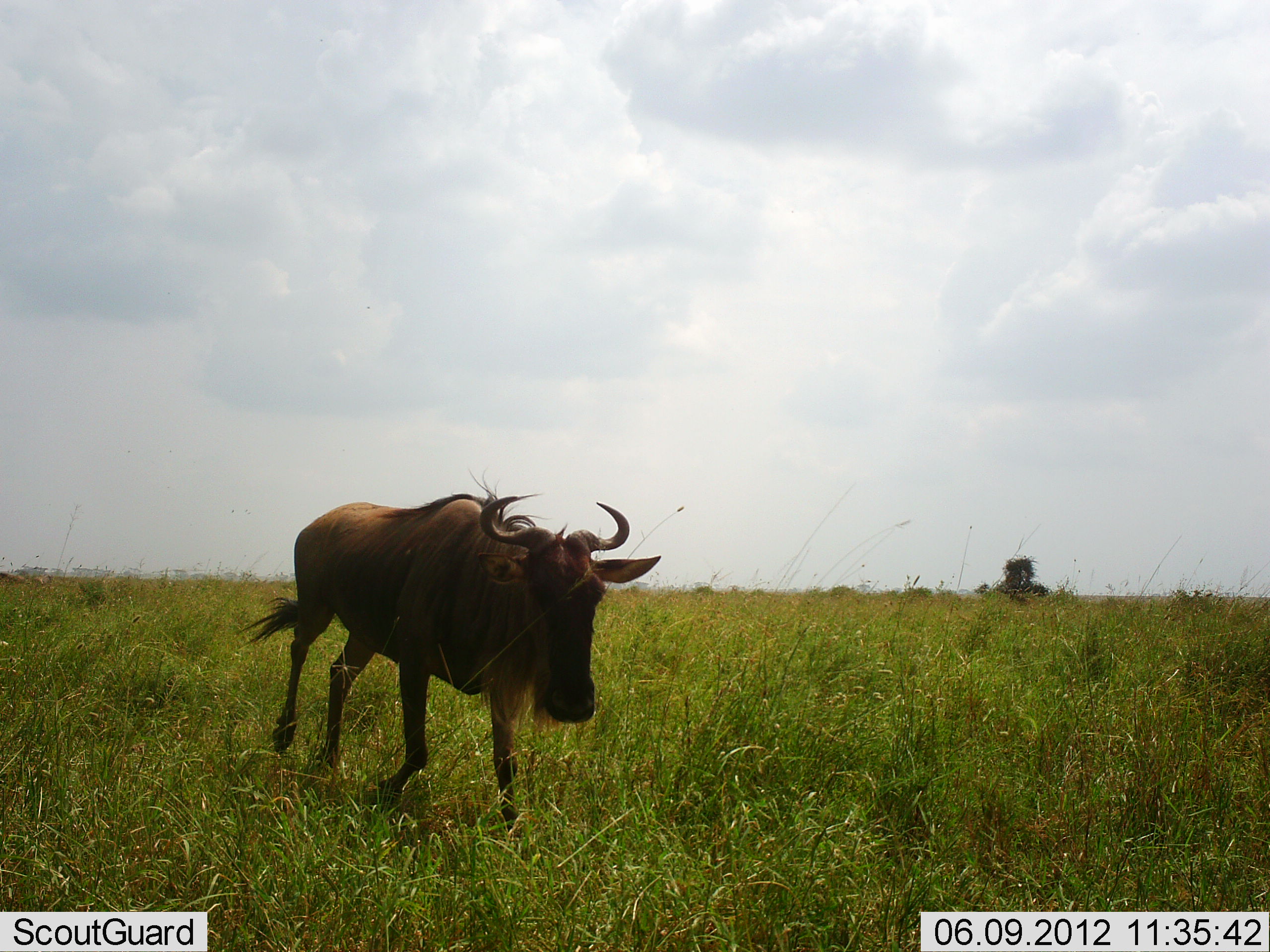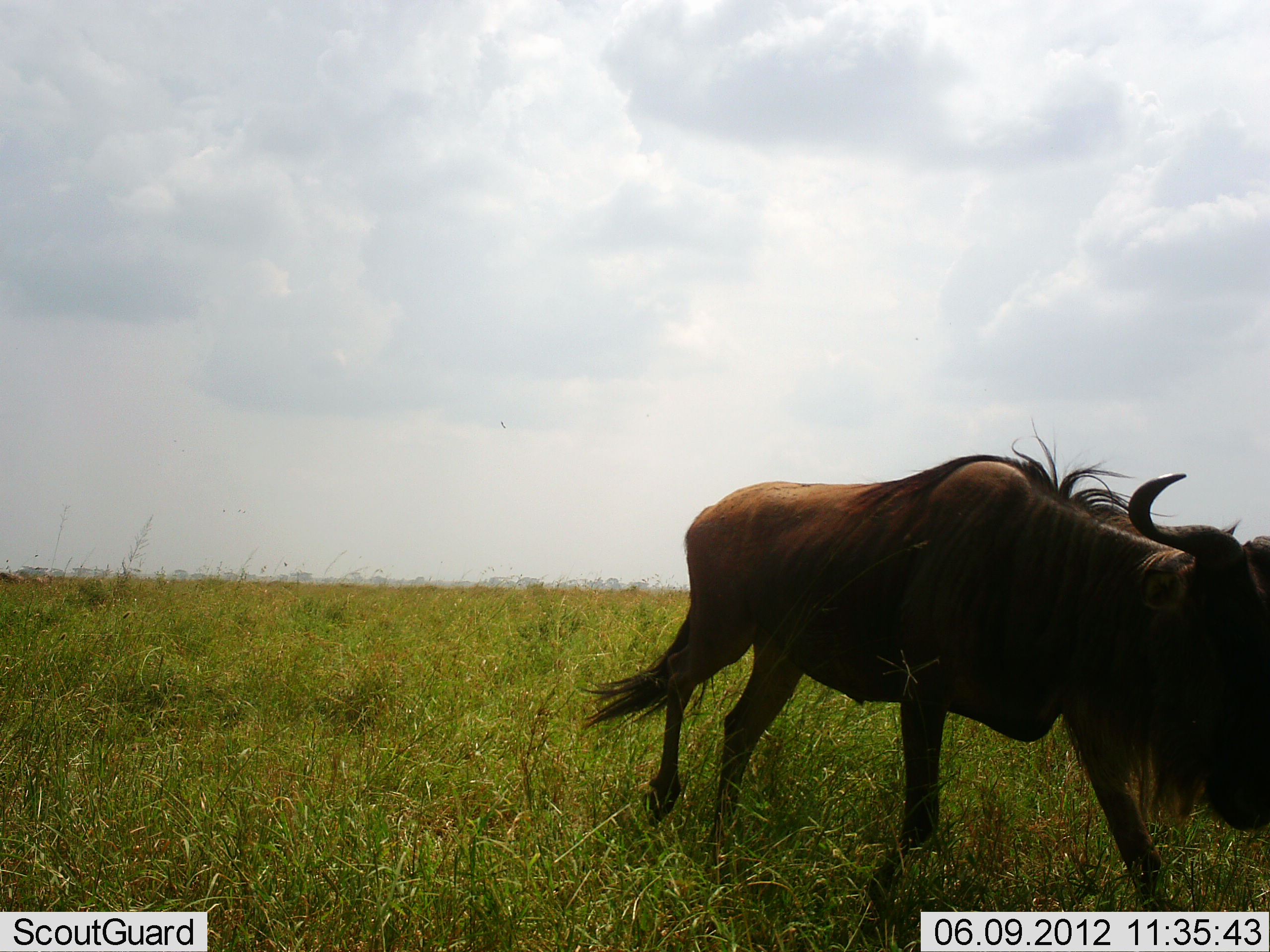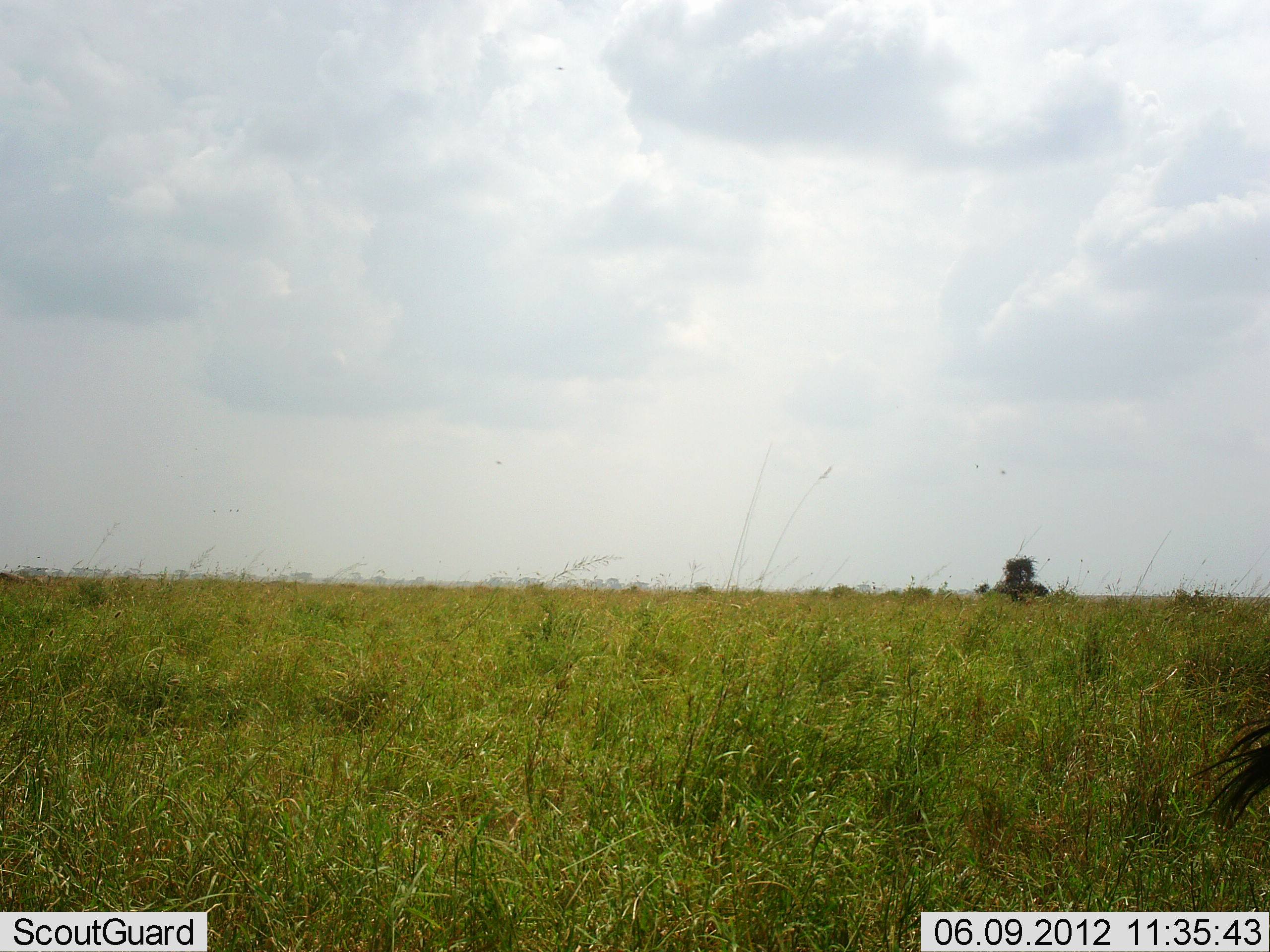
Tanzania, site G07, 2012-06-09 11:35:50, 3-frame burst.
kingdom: Animalia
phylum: Chordata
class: Mammalia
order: Artiodactyla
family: Bovidae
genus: Connochaetes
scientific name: Connochaetes taurinus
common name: blue wildebeest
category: wildebeest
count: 1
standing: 0%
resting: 0%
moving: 100%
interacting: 0%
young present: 0%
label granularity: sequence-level